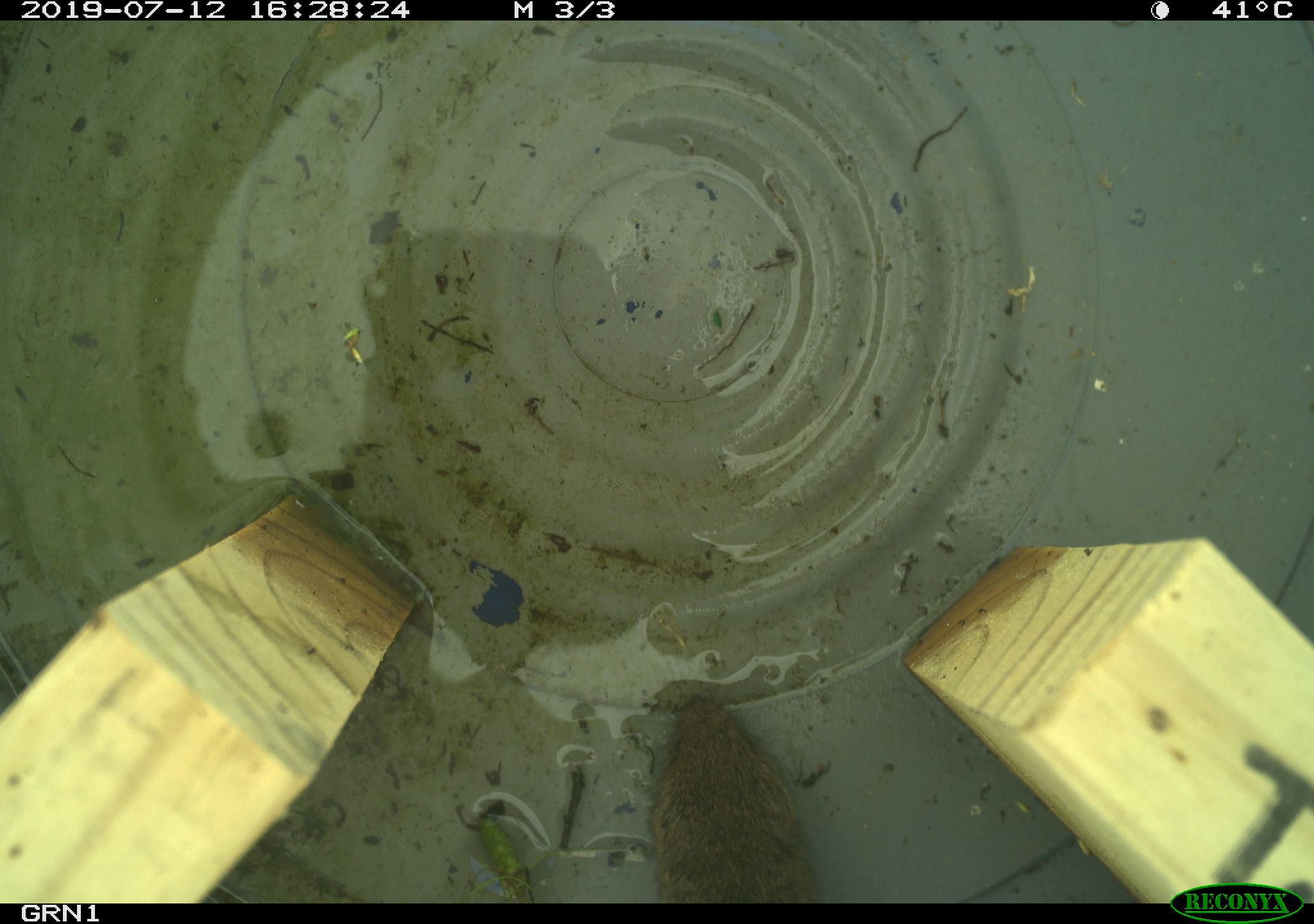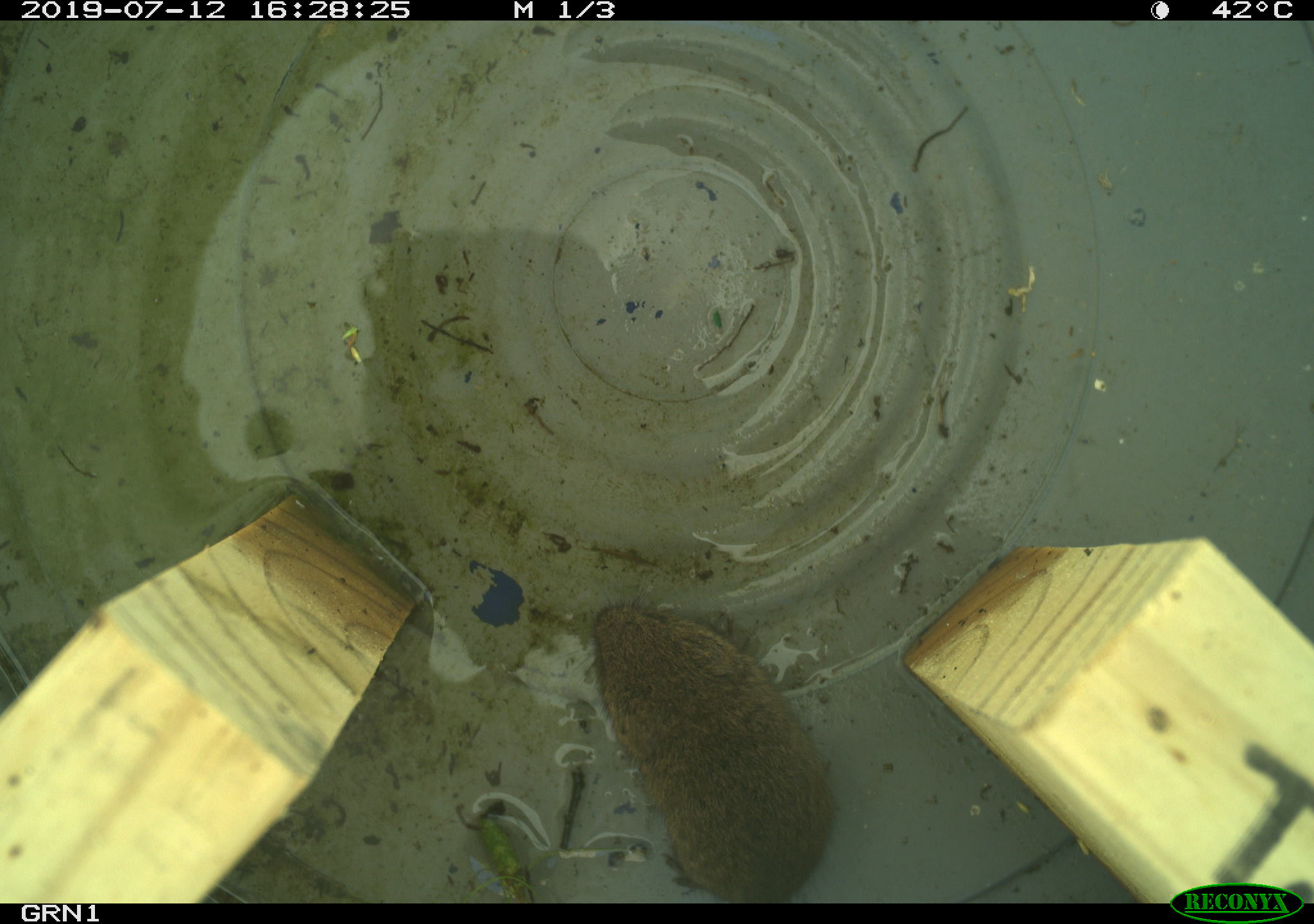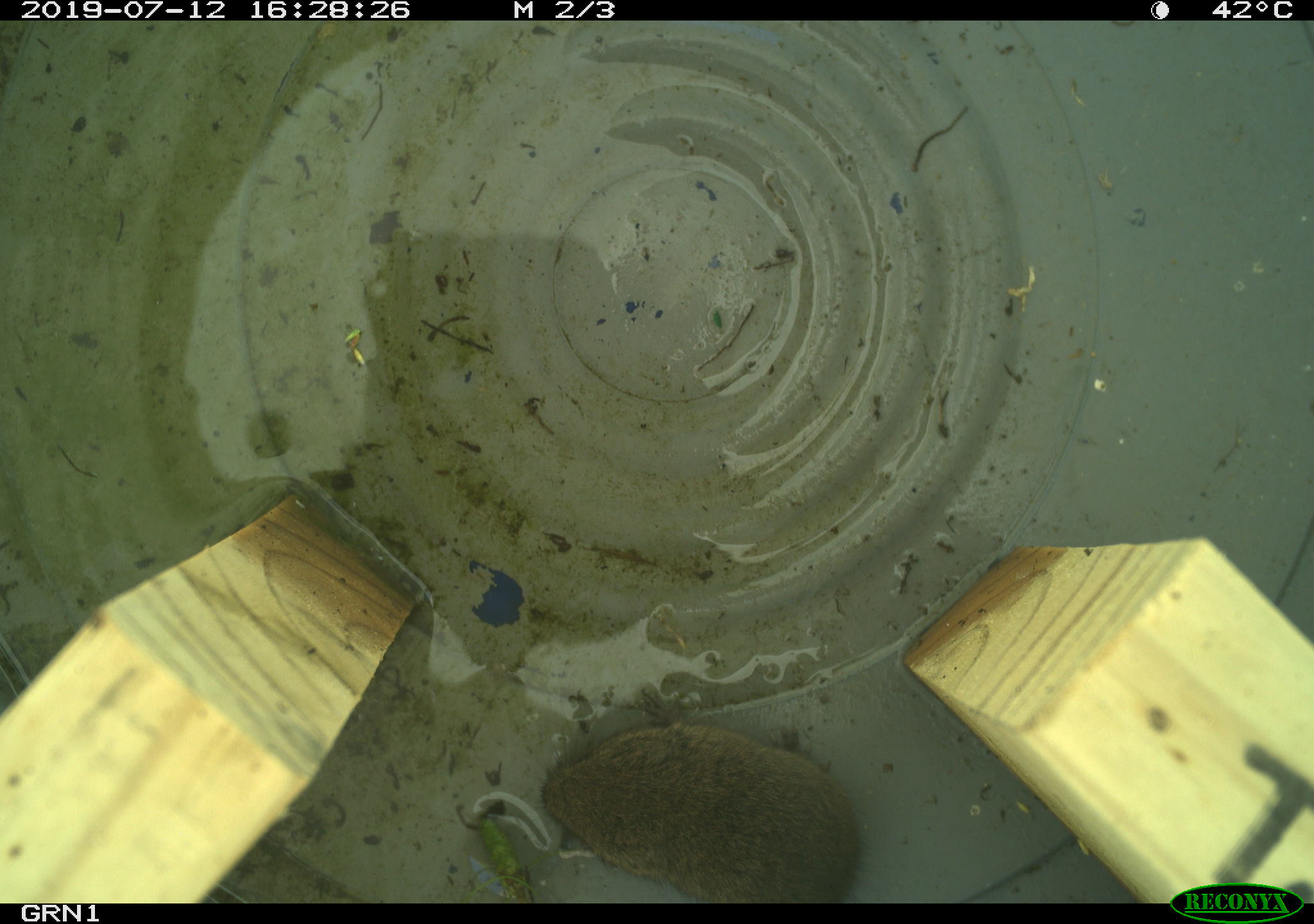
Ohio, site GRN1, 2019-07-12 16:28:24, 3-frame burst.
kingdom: Animalia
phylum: Chordata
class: Mammalia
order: Rodentia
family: Cricetidae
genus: Microtus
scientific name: Microtus pennsylvanicus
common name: meadow vole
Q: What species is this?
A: Meadow vole (Microtus pennsylvanicus).